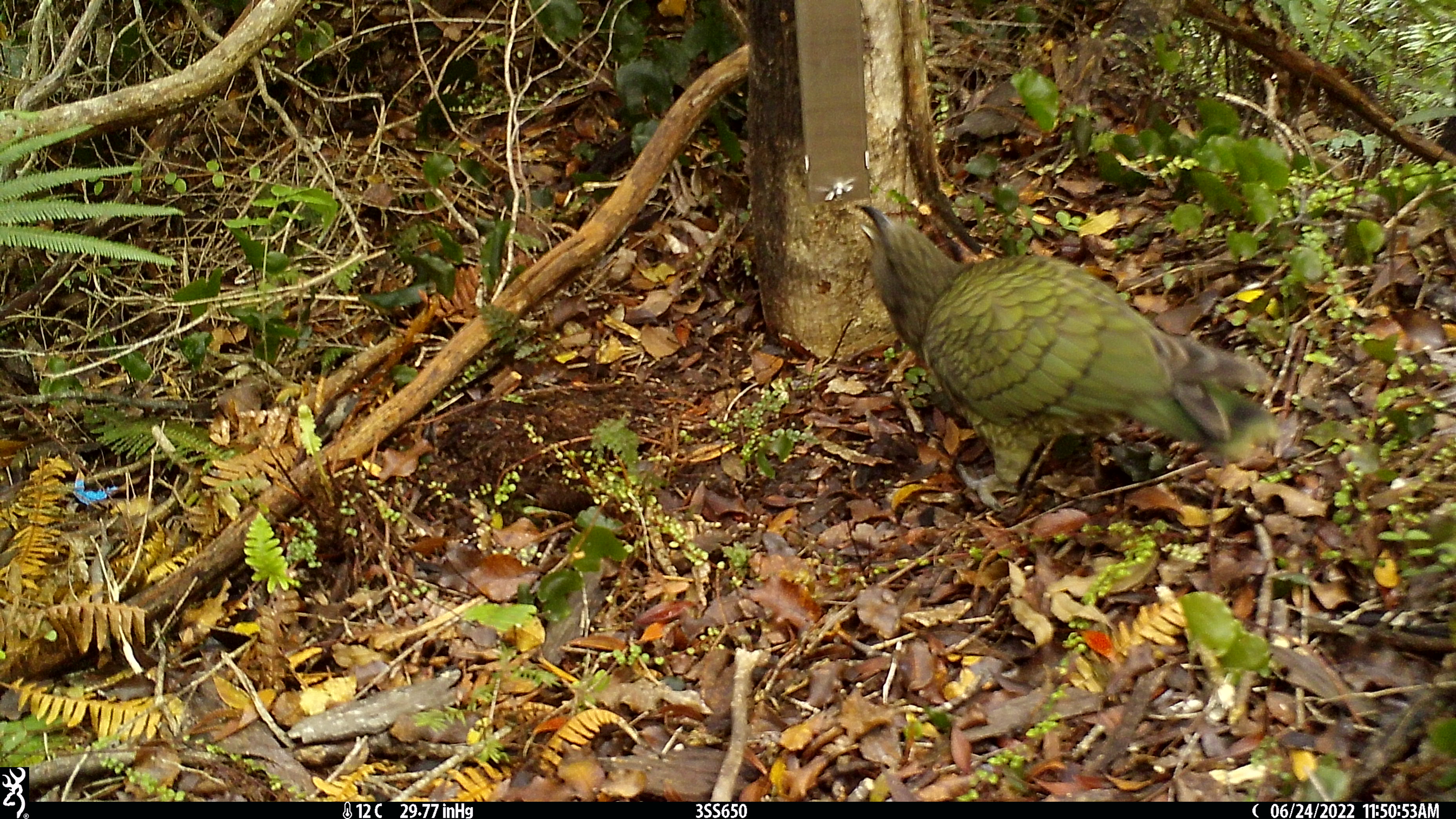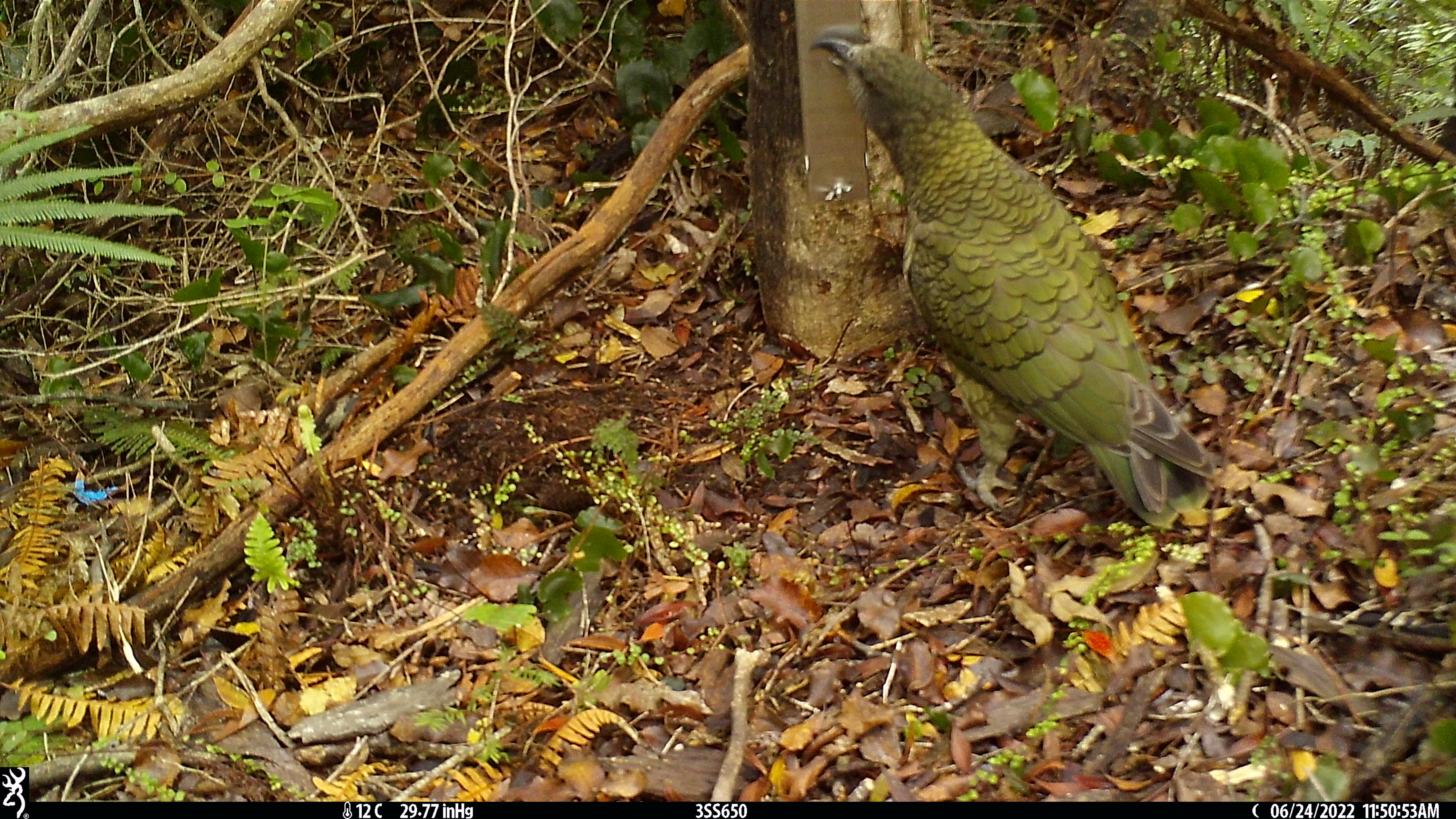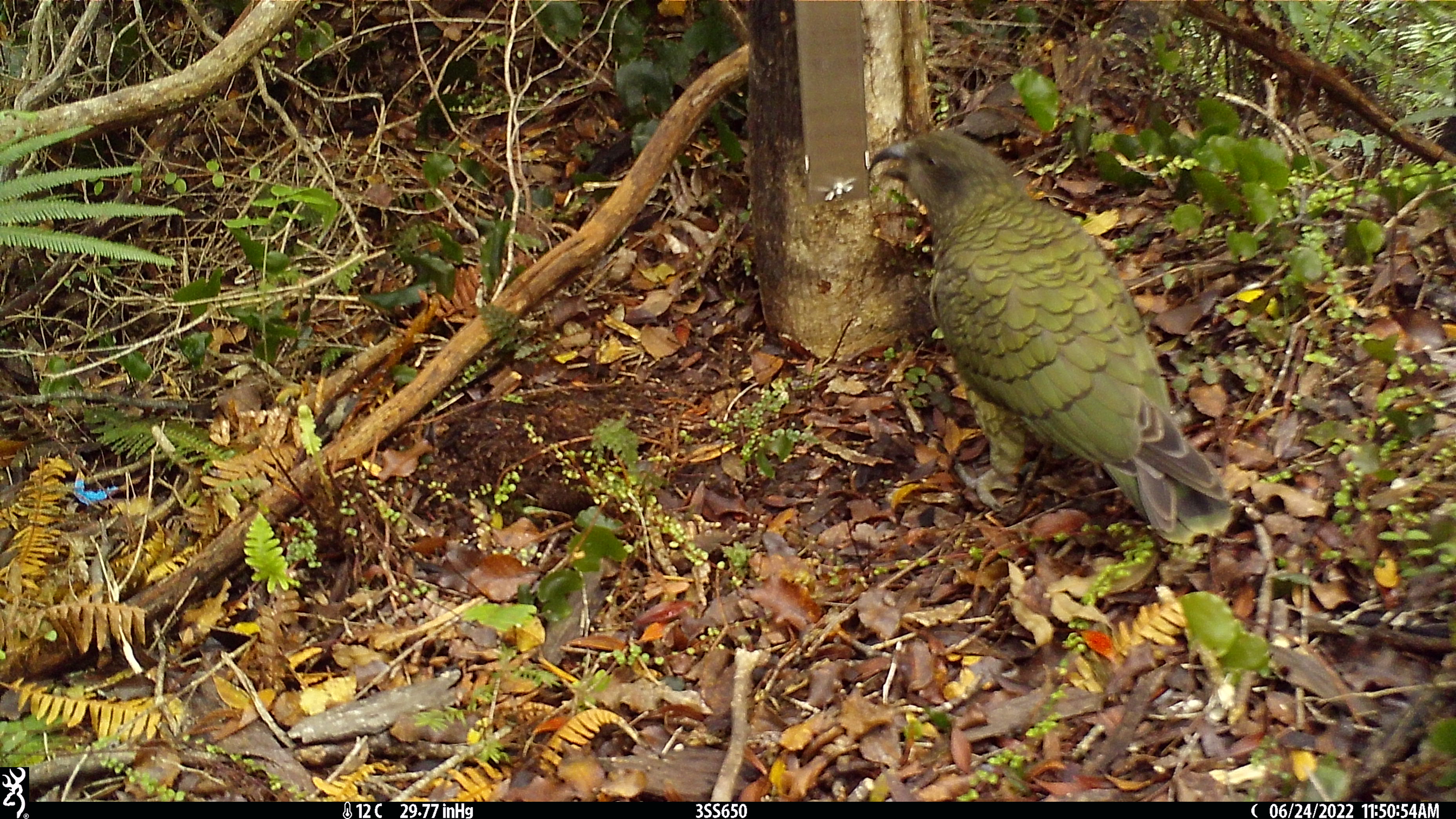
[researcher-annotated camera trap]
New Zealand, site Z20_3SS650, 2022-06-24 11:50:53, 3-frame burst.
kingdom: Animalia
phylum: Chordata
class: Aves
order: Psittaciformes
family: Strigopidae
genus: Nestor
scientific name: Nestor notabilis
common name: kea